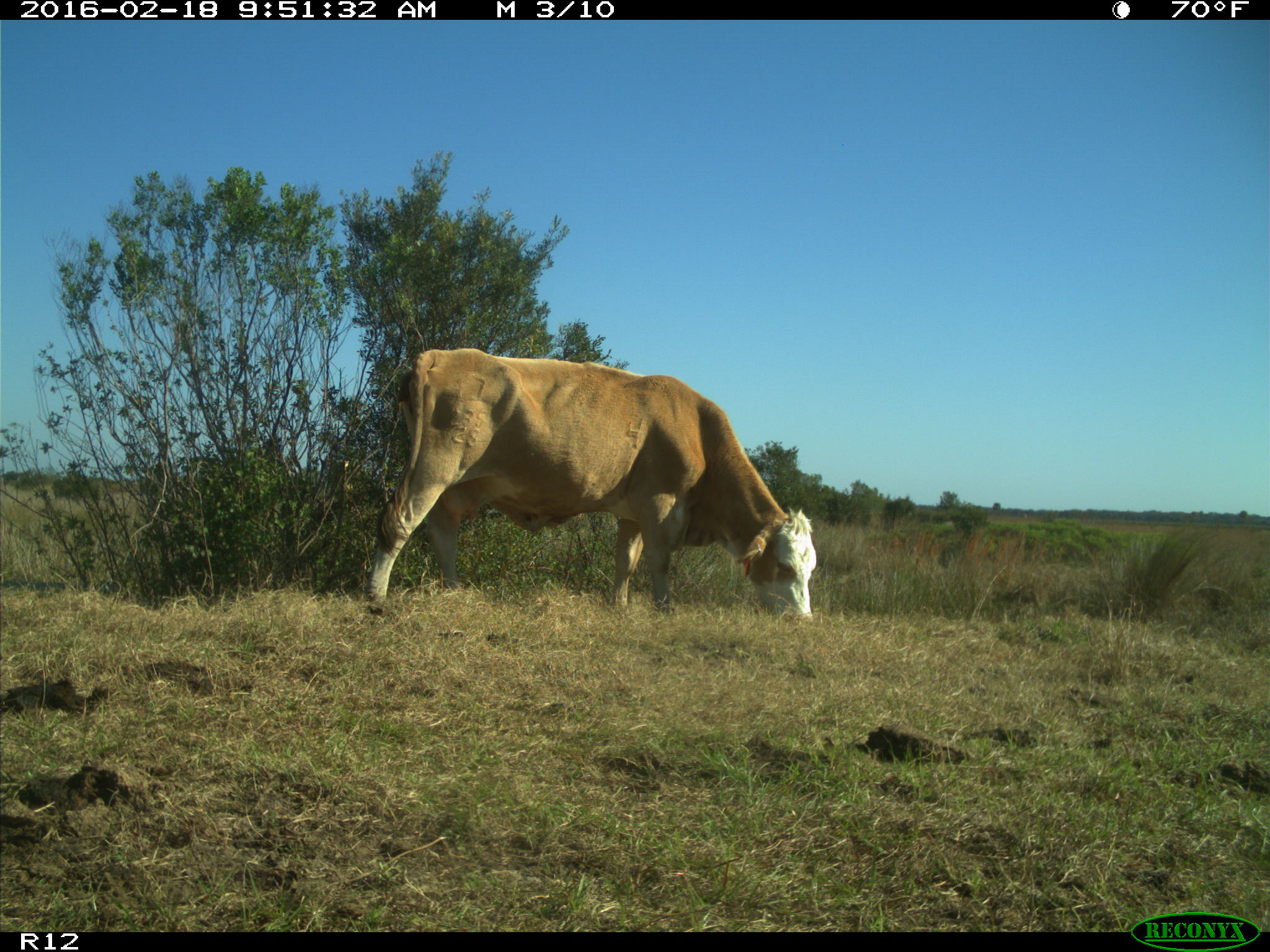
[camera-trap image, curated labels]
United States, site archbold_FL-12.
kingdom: Animalia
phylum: Chordata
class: Mammalia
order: Artiodactyla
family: Bovidae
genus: Bos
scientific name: Bos taurus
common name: domestic cow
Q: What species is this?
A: Bos taurus (domestic cow).